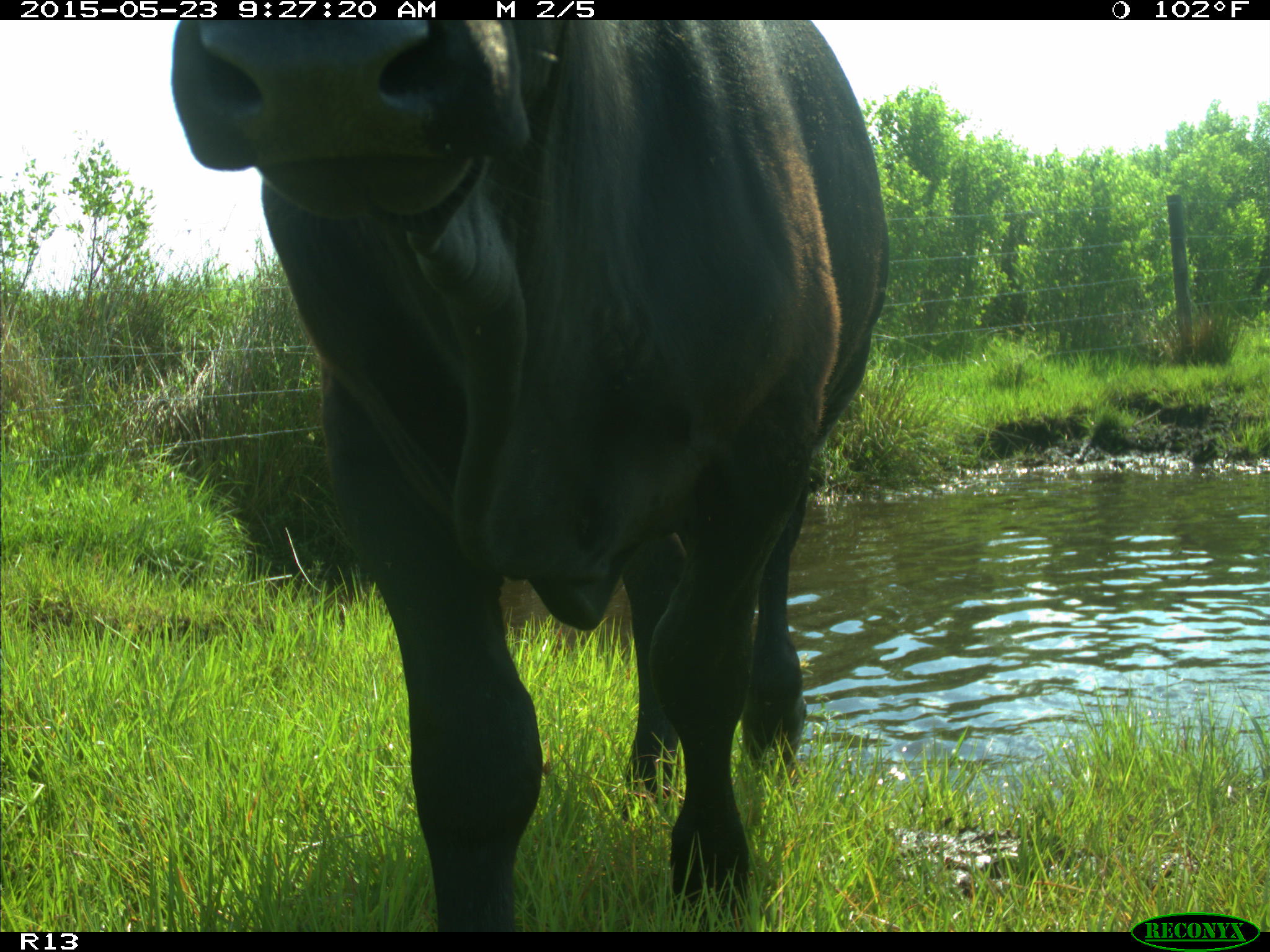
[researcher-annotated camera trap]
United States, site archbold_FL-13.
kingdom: Animalia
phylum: Chordata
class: Mammalia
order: Artiodactyla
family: Bovidae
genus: Bos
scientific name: Bos taurus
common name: domestic cow